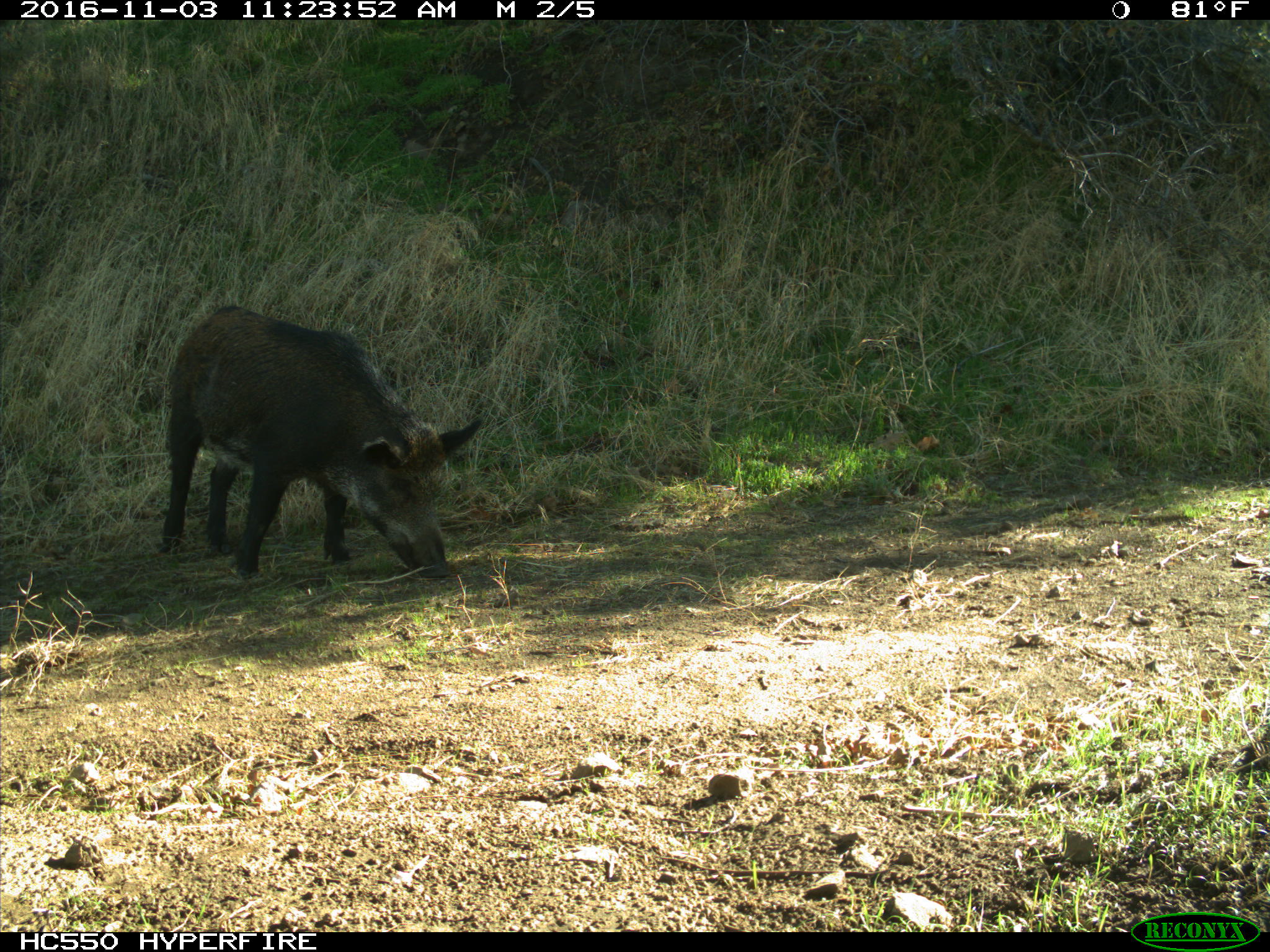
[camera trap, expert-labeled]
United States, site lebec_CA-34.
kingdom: Animalia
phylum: Chordata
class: Mammalia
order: Artiodactyla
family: Suidae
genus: Sus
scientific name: Sus scrofa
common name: wild boar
Sus scrofa (wild boar).